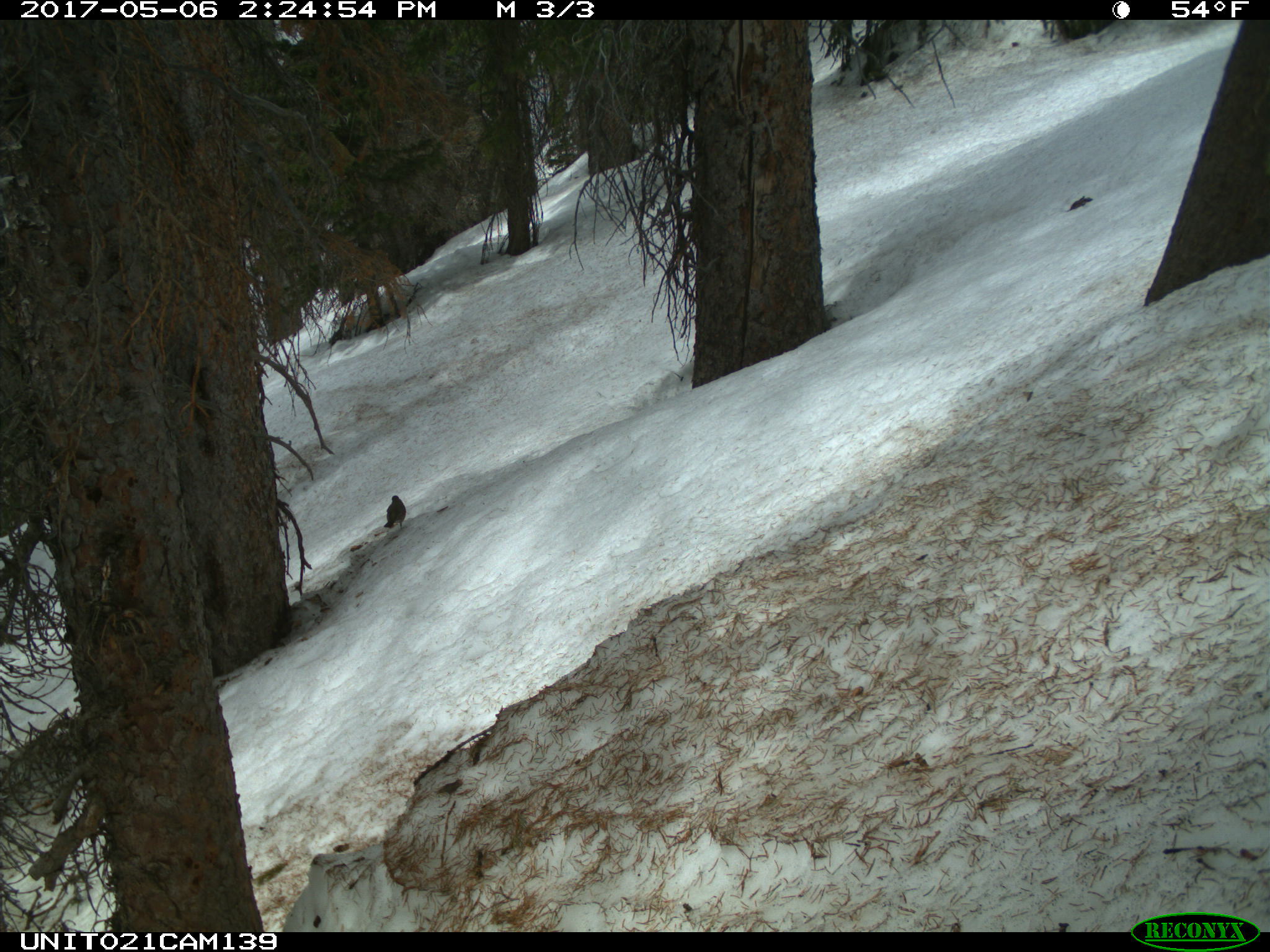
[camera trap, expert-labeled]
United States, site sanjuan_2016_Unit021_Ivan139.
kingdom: Animalia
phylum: Chordata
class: Aves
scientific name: Aves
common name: birds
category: unidentified bird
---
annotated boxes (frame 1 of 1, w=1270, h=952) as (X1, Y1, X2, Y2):
animal: (383, 494, 406, 532)